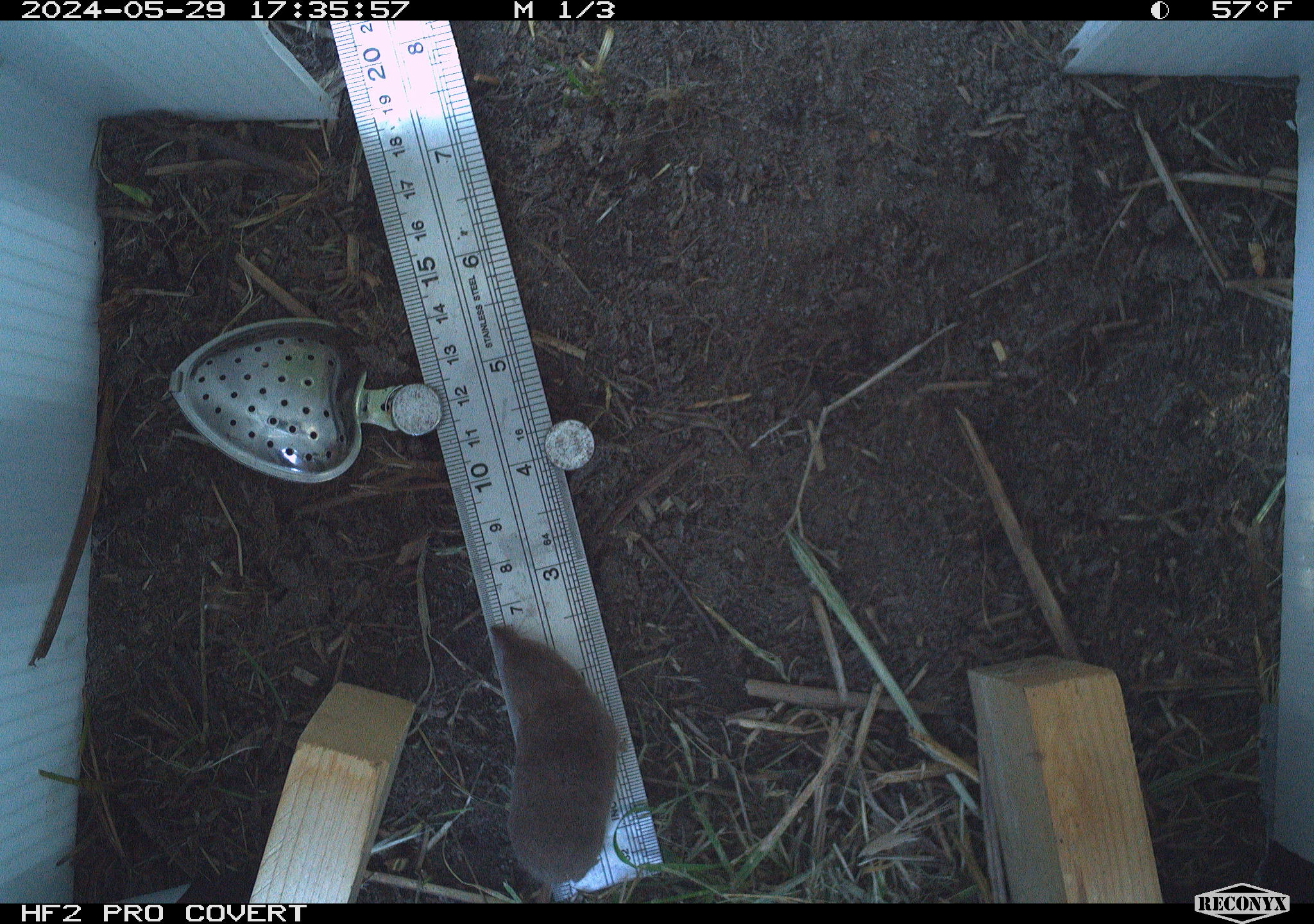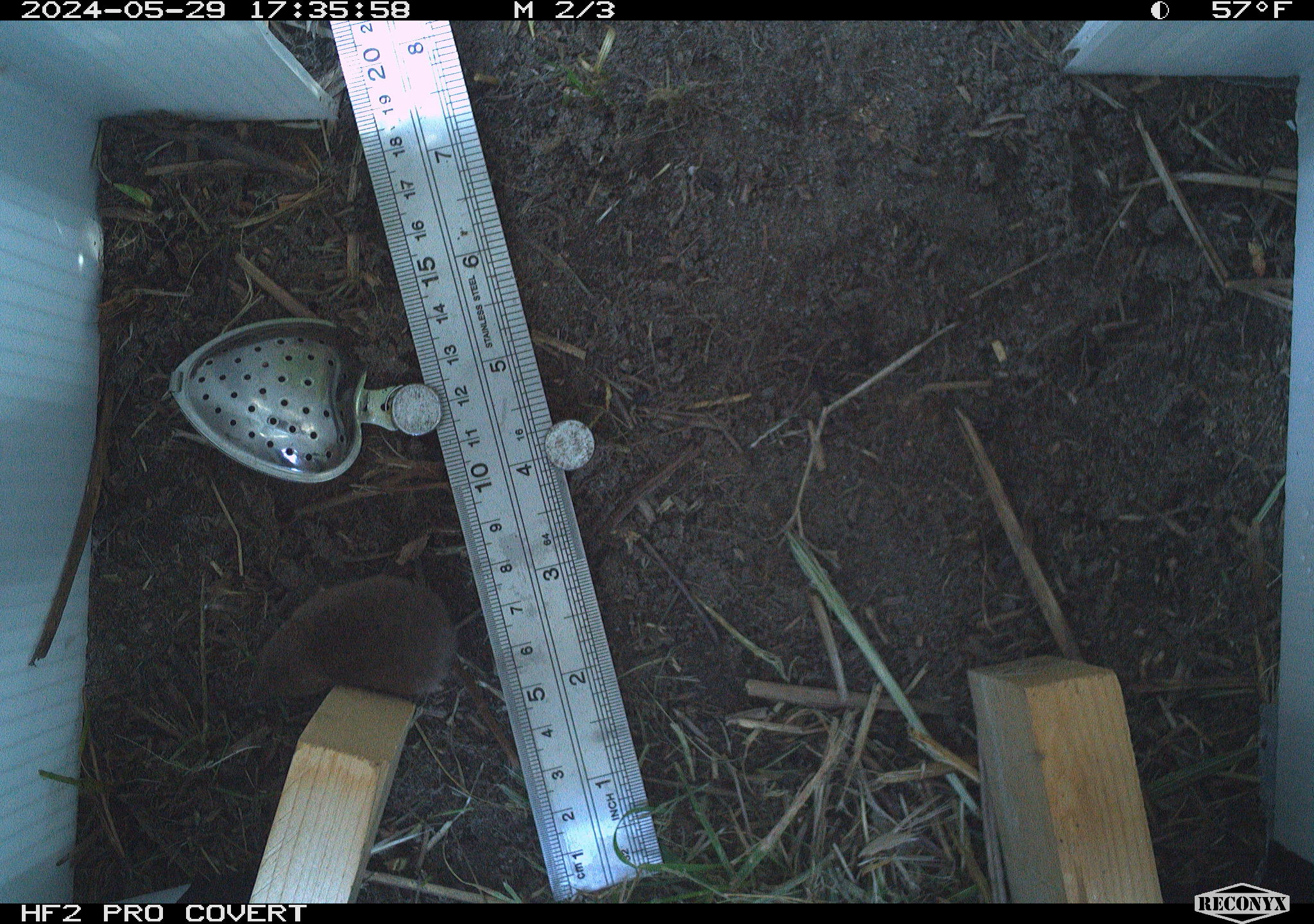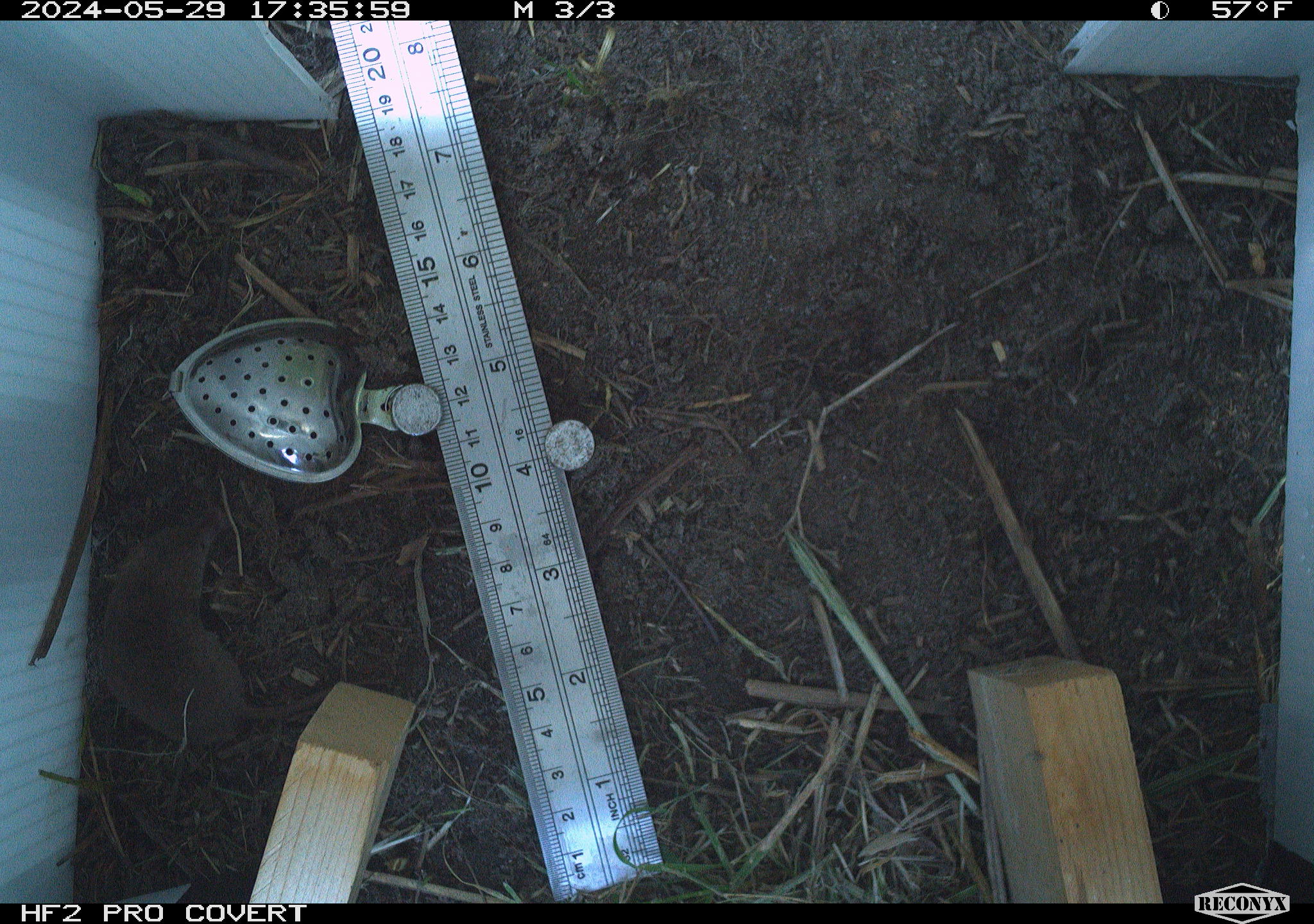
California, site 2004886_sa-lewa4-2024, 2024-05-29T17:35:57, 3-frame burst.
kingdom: Animalia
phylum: Chordata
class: Mammalia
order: Eulipotyphla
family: Soricidae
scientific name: Soricidae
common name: shrews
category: soricidae family